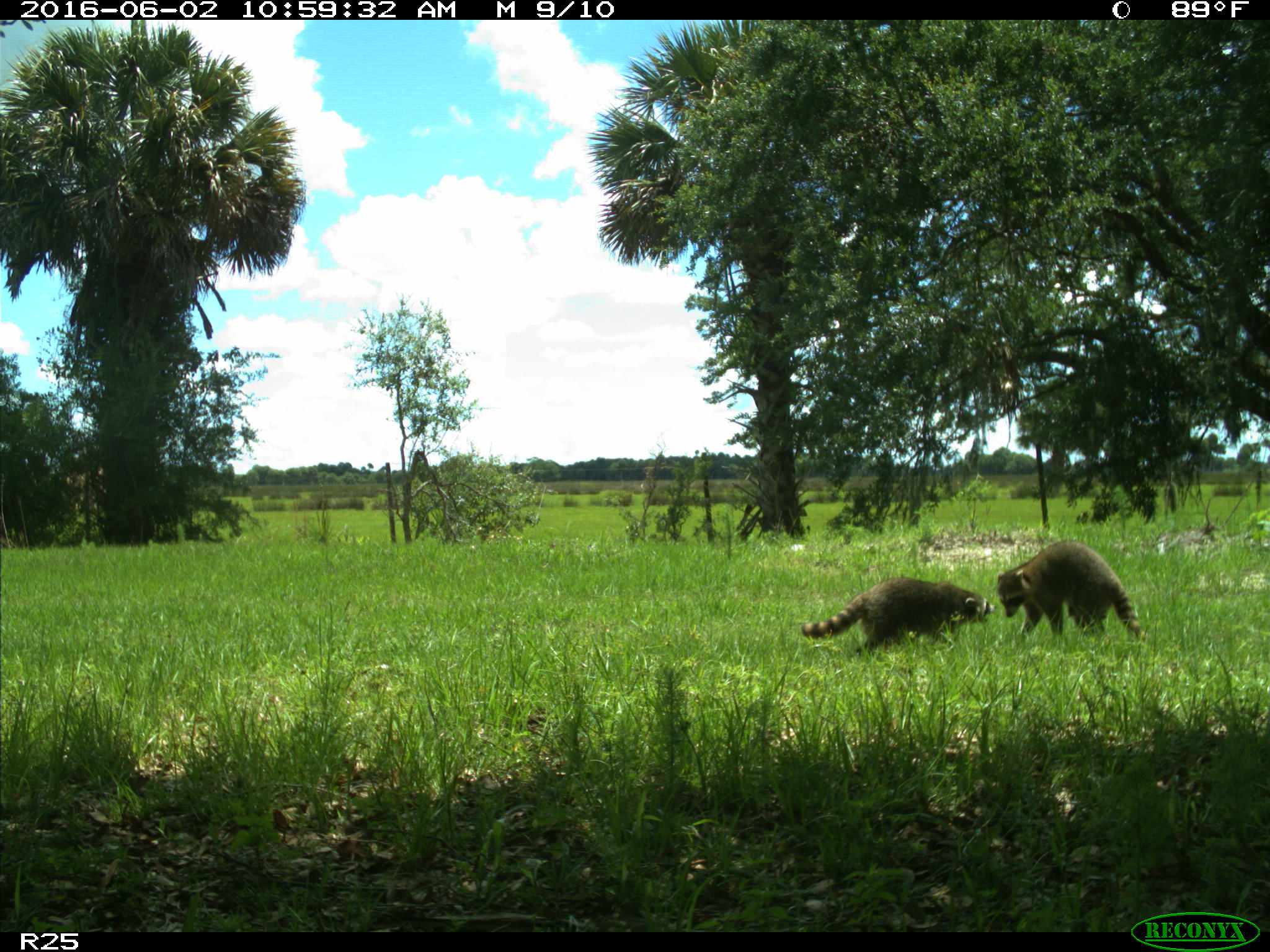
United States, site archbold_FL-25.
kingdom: Animalia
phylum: Chordata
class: Mammalia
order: Carnivora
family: Procyonidae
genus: Procyon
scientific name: Procyon lotor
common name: common raccoon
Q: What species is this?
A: Procyon lotor (common raccoon).